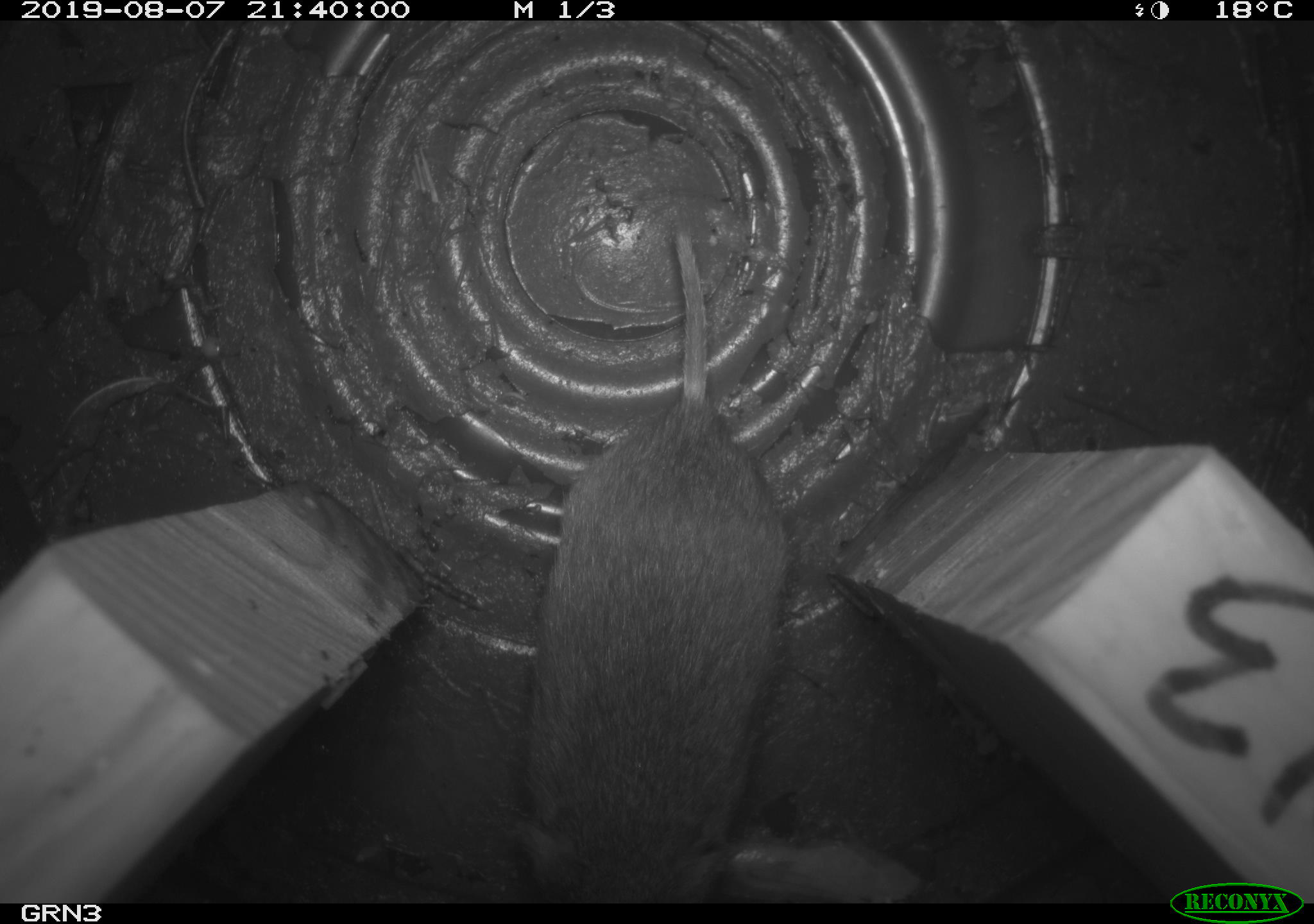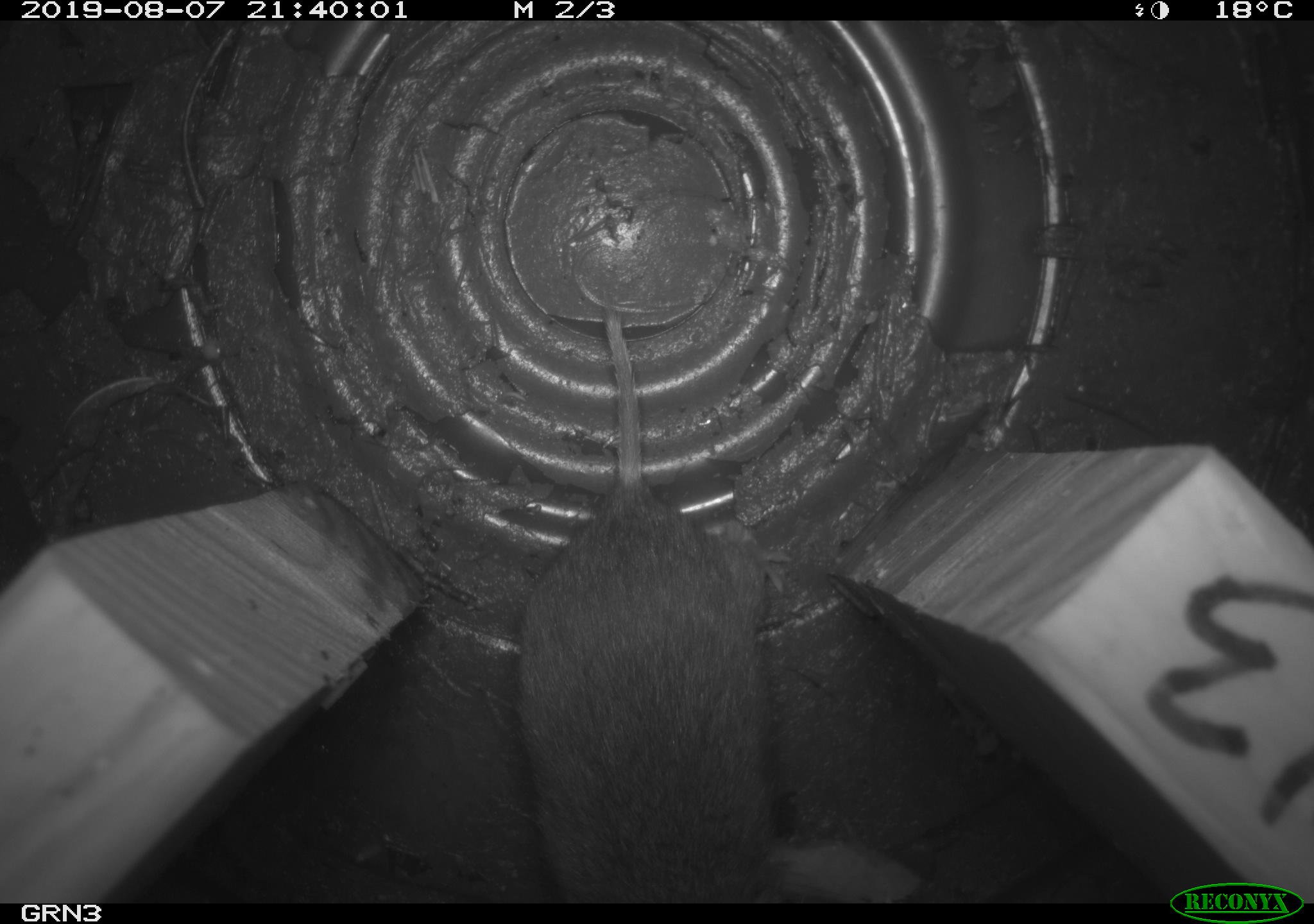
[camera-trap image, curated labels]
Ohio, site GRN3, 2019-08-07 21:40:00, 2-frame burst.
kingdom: Animalia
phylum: Chordata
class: Mammalia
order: Rodentia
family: Cricetidae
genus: Microtus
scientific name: Microtus pennsylvanicus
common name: meadow vole